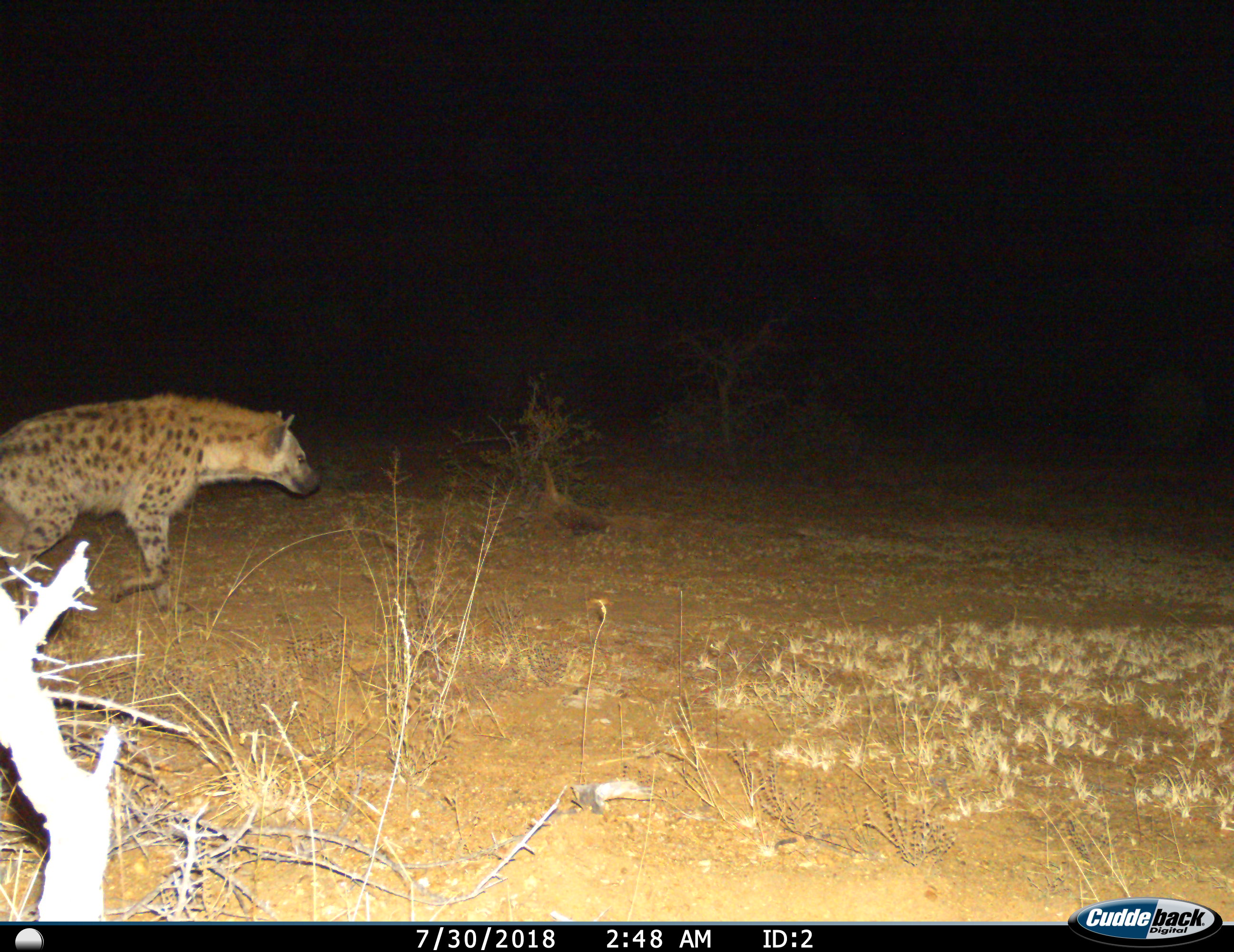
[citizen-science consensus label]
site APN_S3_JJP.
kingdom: Animalia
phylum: Chordata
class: Mammalia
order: Carnivora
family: Hyaenidae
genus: Crocuta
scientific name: Crocuta crocuta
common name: spotted hyena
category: hyenaspotted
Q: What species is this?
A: Hyenaspotted (spotted hyena) (Crocuta crocuta).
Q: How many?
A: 1.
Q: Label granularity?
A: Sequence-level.